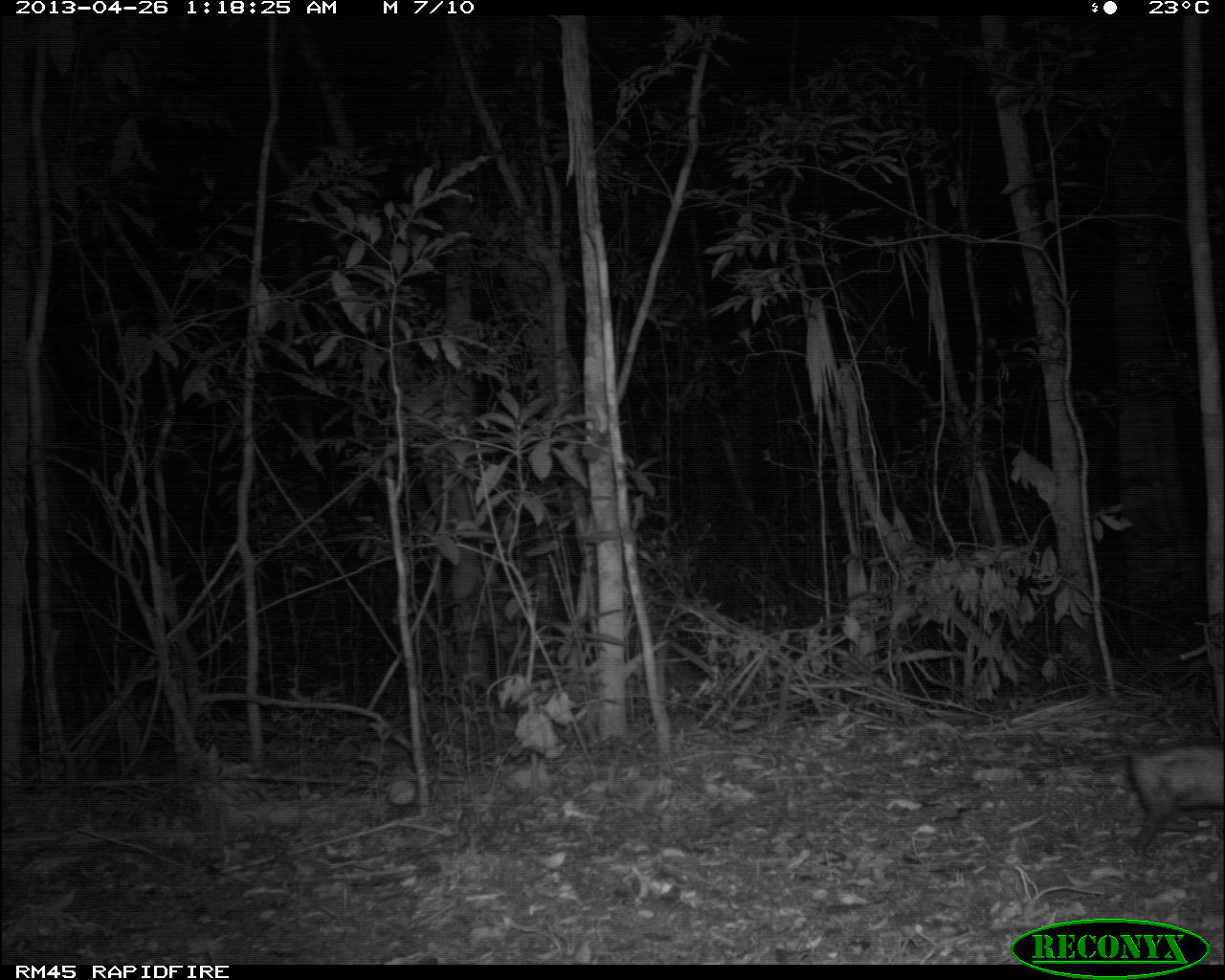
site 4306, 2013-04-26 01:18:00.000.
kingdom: Animalia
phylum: Chordata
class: Mammalia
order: Didelphimorphia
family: Didelphidae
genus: Didelphis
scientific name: Didelphis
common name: american opossums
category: didelphis sp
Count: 1.